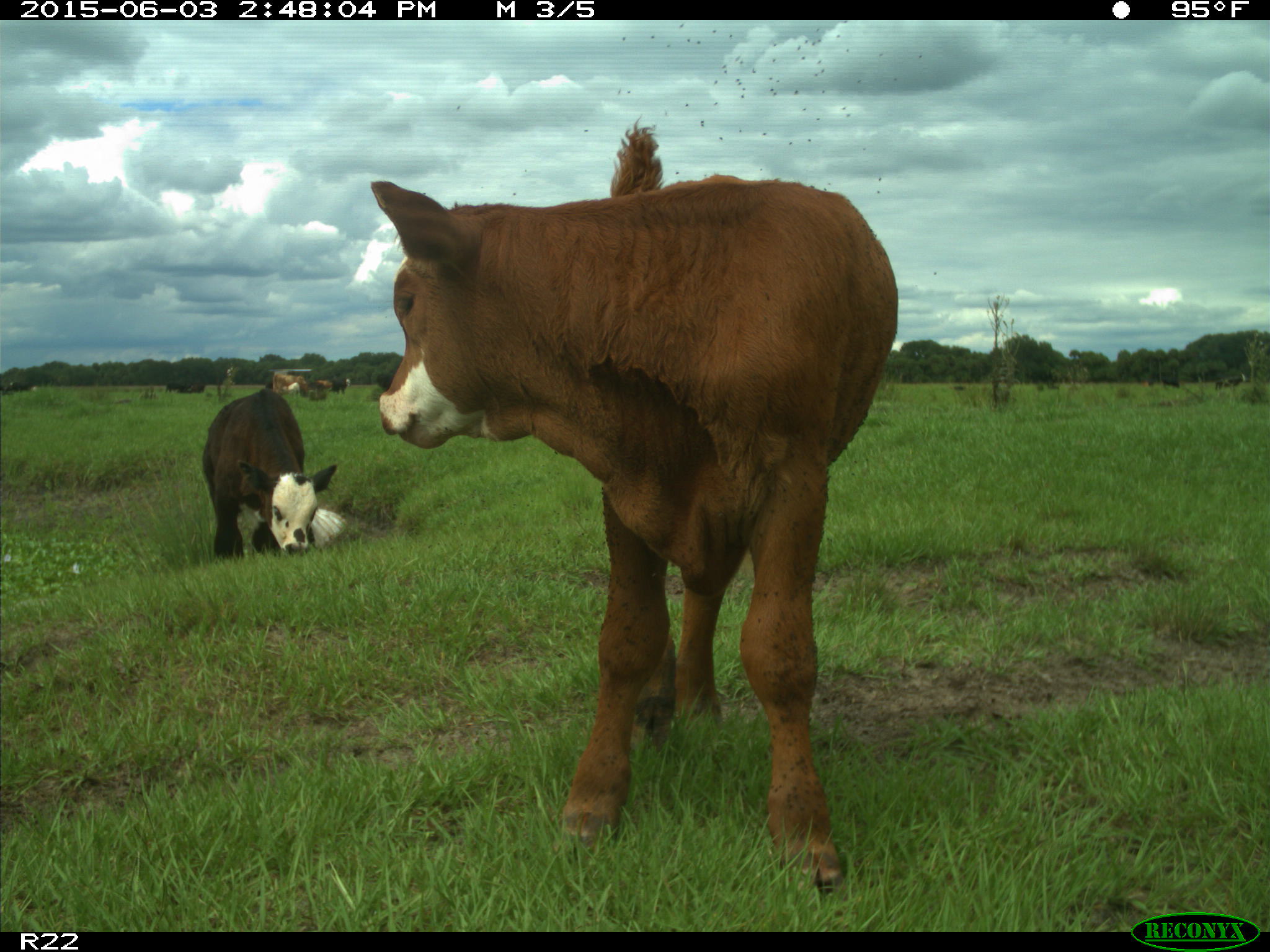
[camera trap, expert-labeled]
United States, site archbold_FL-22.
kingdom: Animalia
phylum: Chordata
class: Mammalia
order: Artiodactyla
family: Bovidae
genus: Bos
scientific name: Bos taurus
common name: domestic cow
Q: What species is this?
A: Bos taurus (domestic cow).